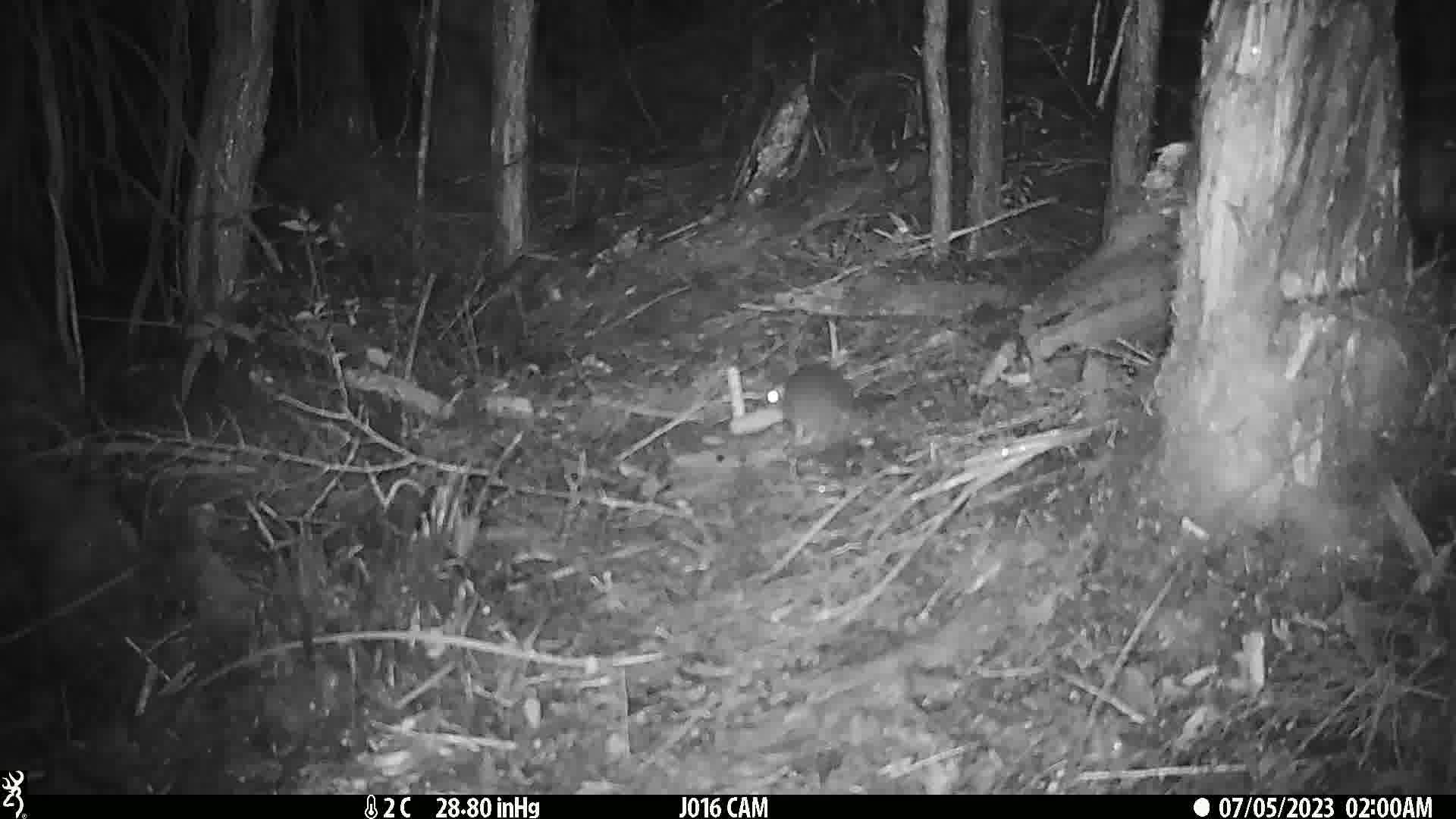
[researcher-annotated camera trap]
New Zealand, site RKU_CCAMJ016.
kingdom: Animalia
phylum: Chordata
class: Mammalia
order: Rodentia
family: Muridae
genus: Rattus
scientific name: Rattus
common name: rat